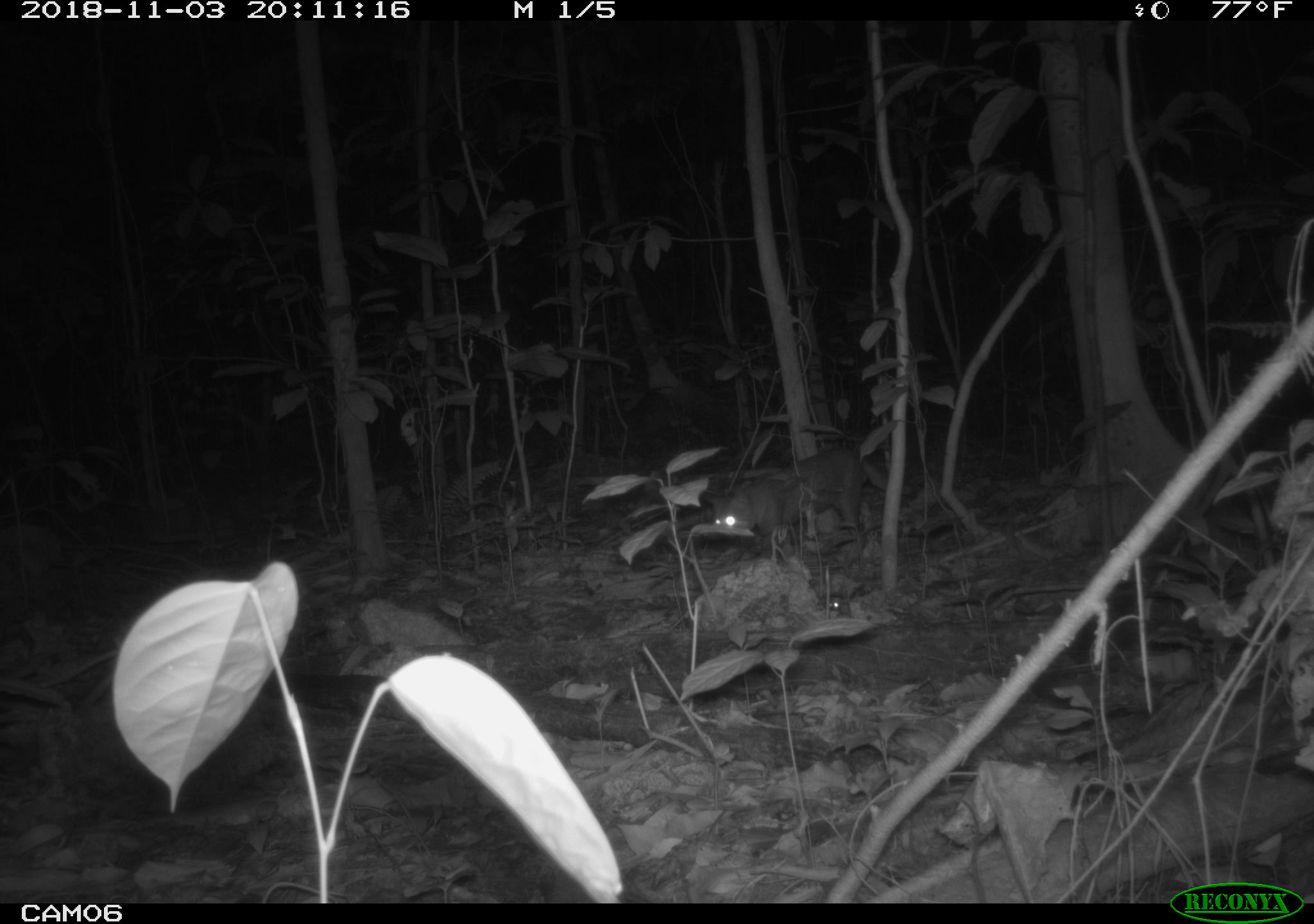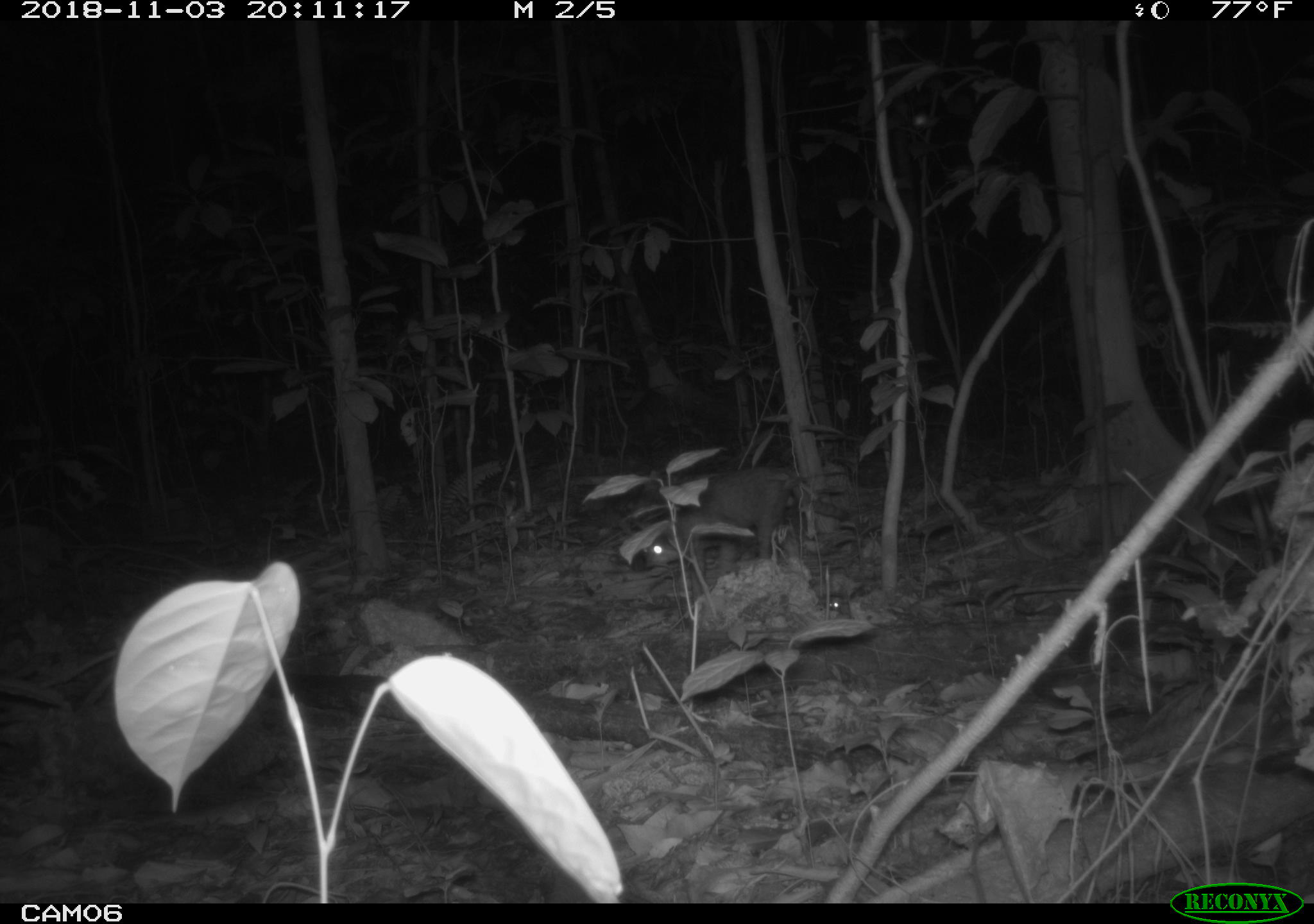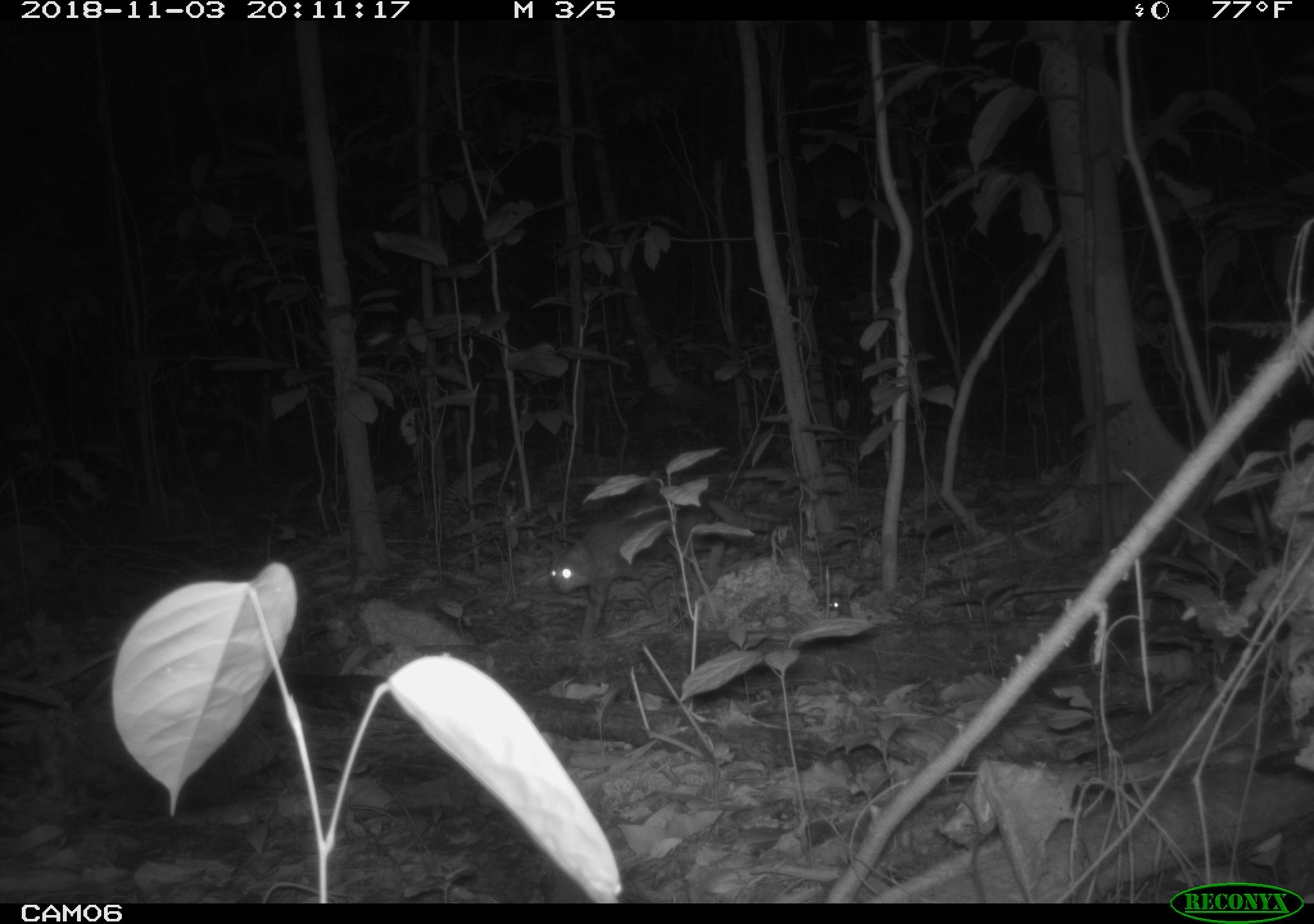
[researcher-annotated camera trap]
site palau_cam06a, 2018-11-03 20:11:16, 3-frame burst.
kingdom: Animalia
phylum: Chordata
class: Mammalia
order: Carnivora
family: Felidae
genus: Felis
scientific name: Felis catus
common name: cat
Cat (Felis catus).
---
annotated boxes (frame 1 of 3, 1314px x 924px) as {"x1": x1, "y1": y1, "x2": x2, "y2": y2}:
cat: {"x1": 700, "y1": 446, "x2": 875, "y2": 552}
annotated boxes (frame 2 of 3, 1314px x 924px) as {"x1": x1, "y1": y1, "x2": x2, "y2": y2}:
cat: {"x1": 627, "y1": 466, "x2": 802, "y2": 574}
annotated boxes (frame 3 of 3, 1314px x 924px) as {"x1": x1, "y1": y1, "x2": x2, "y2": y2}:
cat: {"x1": 541, "y1": 497, "x2": 756, "y2": 638}